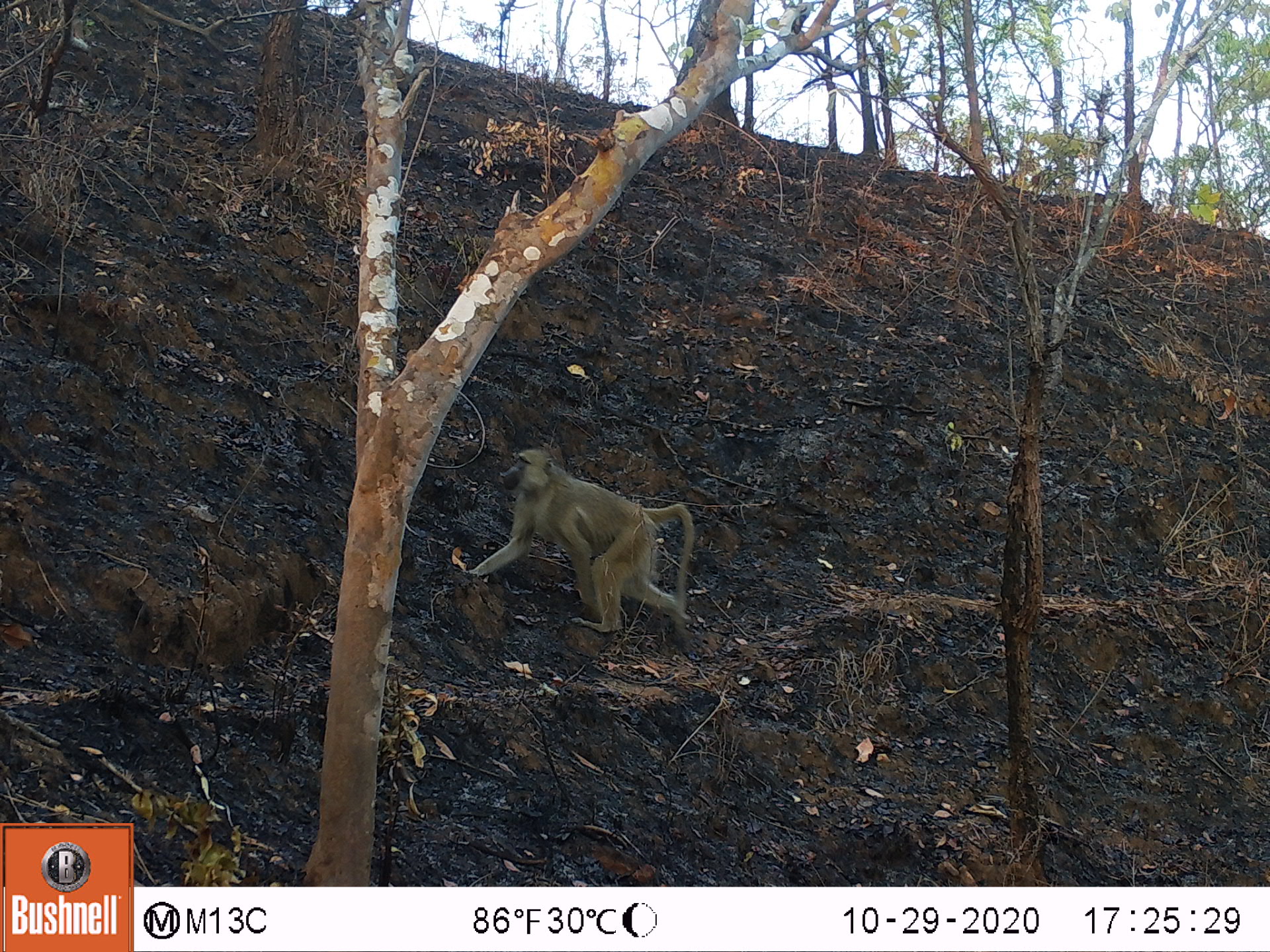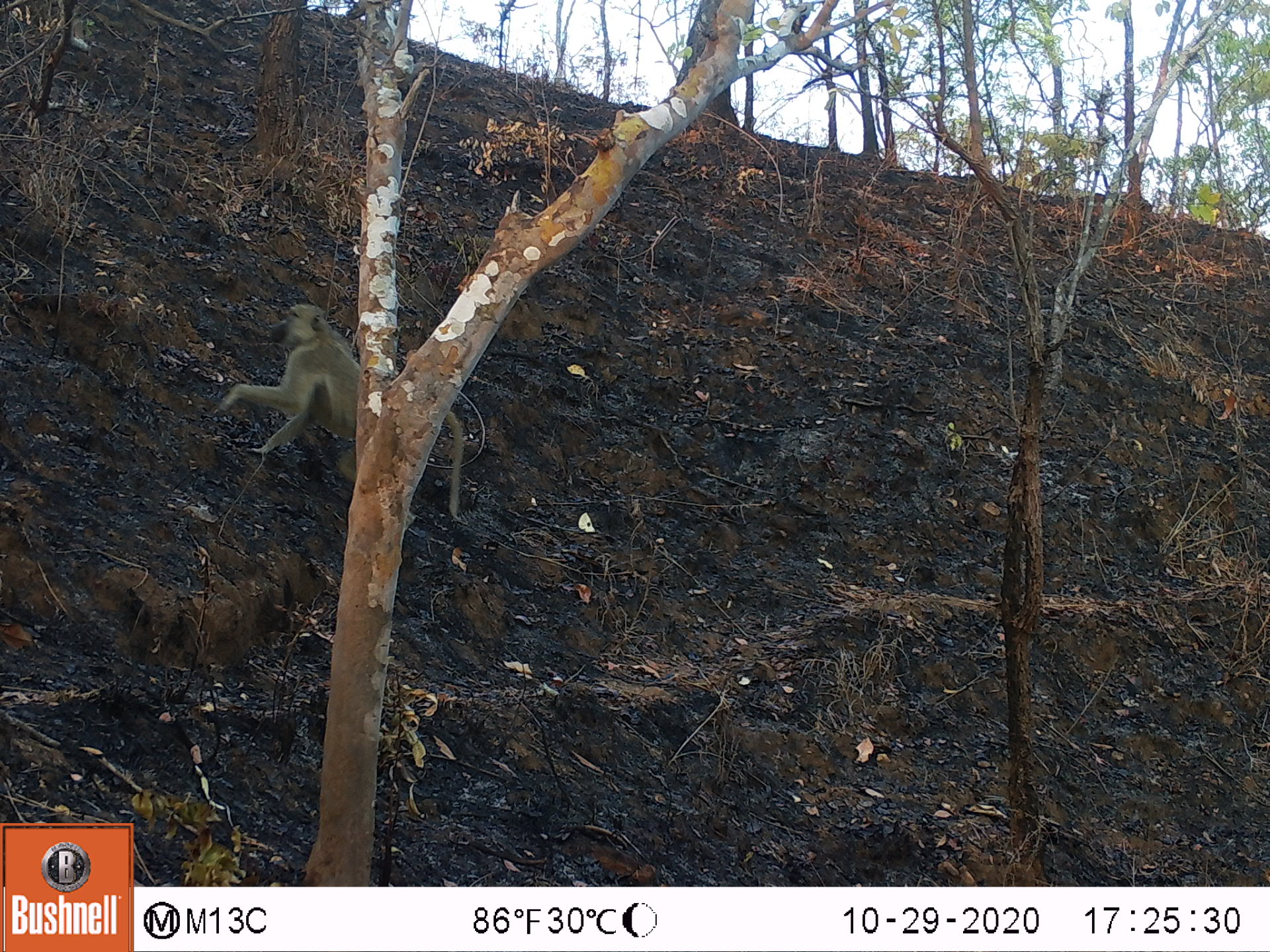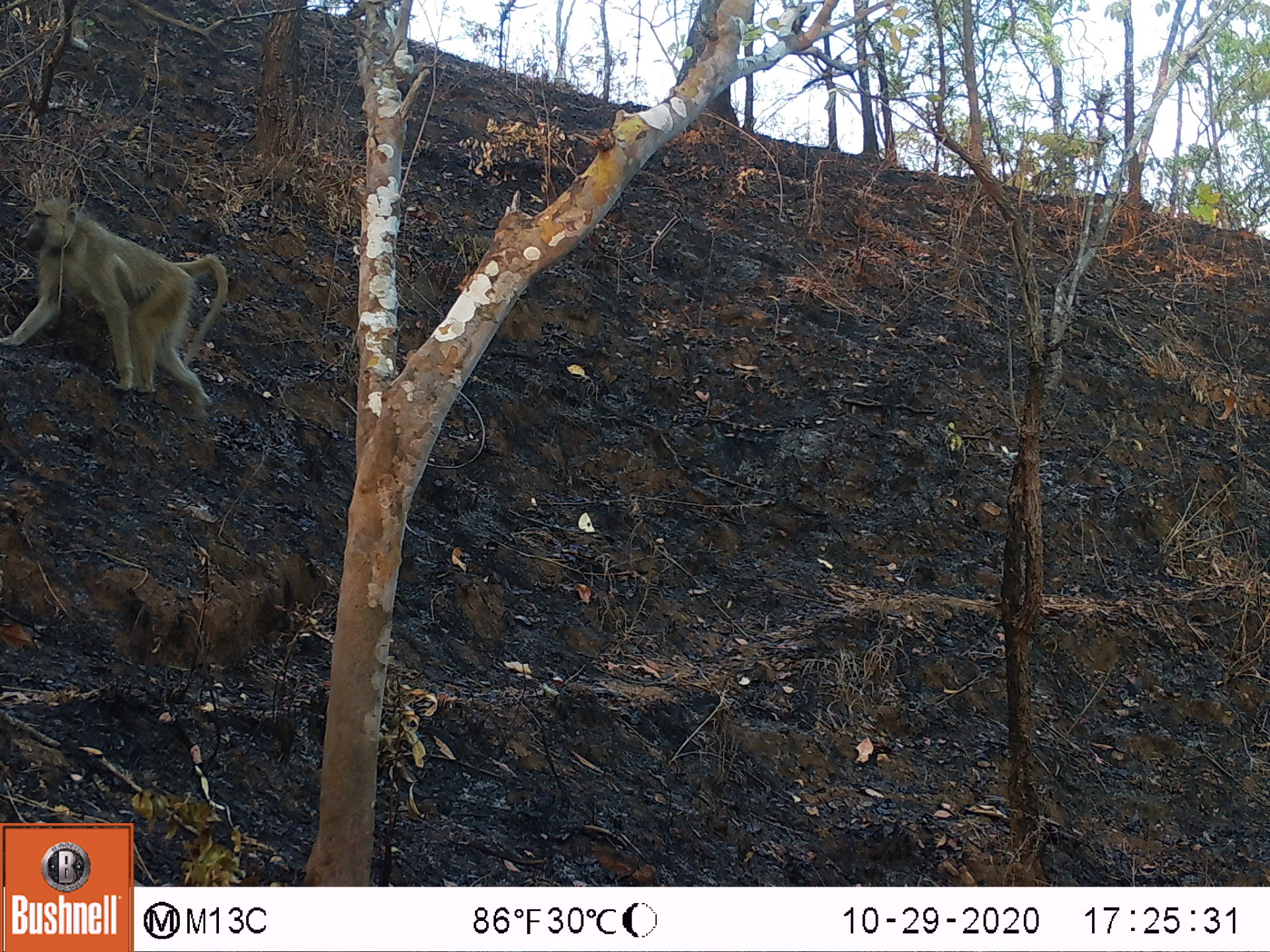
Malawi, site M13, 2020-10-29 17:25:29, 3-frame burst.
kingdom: Animalia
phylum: Chordata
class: Mammalia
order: Primates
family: Cercopithecidae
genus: Papio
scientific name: Papio cynocephalus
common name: yellow baboon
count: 1